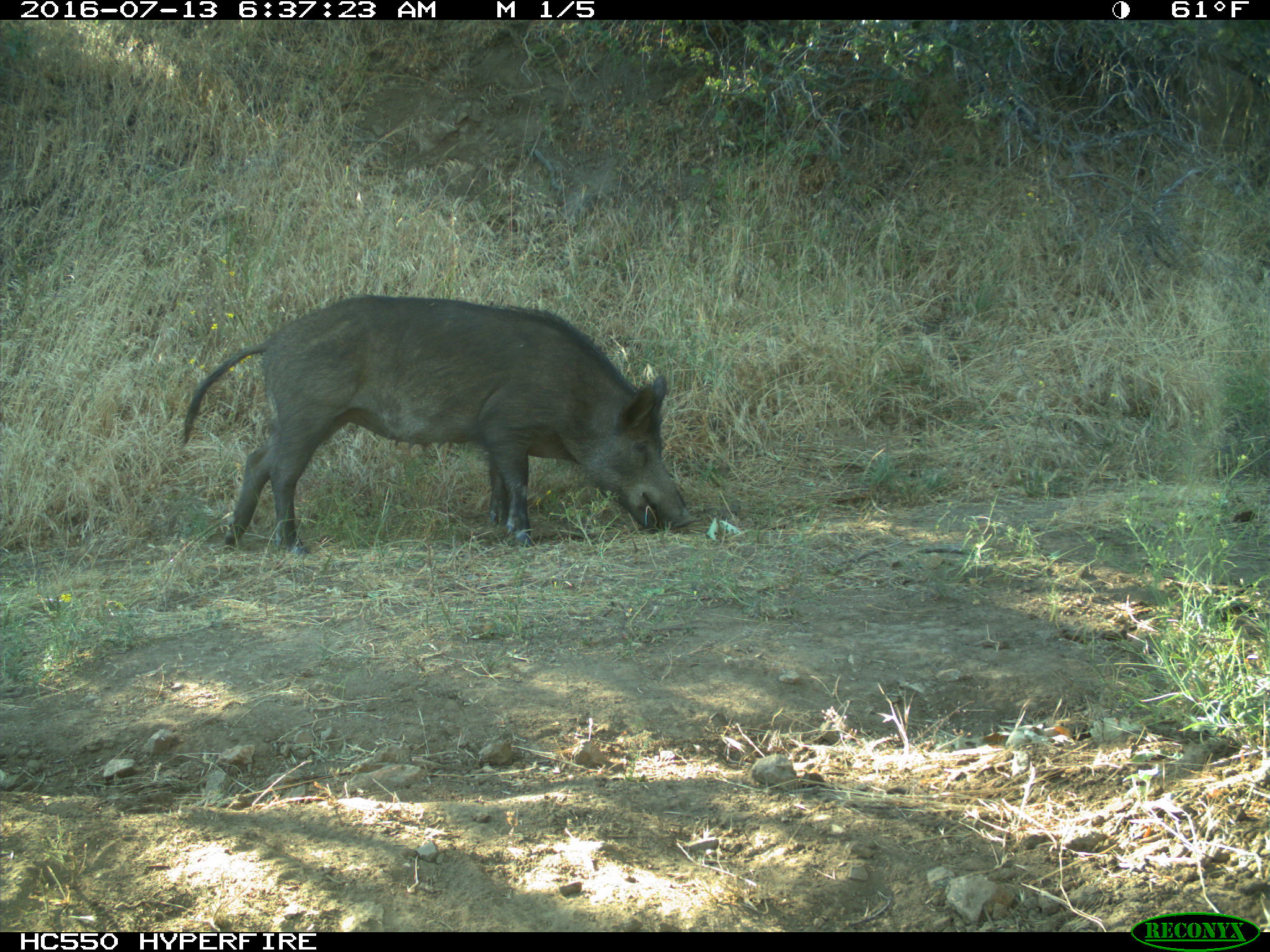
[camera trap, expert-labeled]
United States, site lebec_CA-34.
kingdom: Animalia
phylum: Chordata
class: Mammalia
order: Artiodactyla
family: Suidae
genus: Sus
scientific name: Sus scrofa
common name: wild boar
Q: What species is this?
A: Sus scrofa (wild boar).